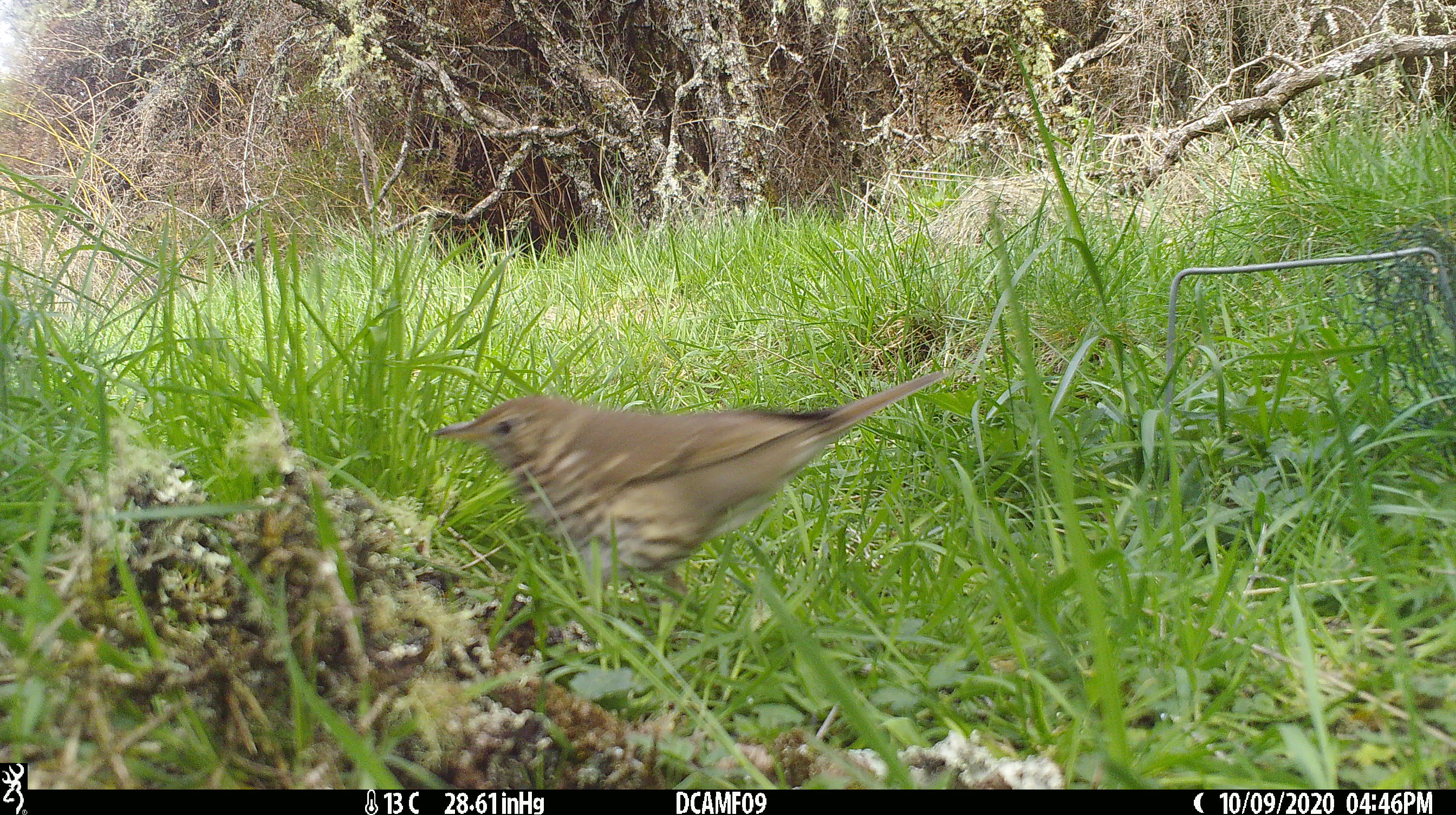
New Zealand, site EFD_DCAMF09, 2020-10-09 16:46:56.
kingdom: Animalia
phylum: Chordata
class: Aves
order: Passeriformes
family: Turdidae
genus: Turdus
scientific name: Turdus philomelos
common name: song thrush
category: thrush